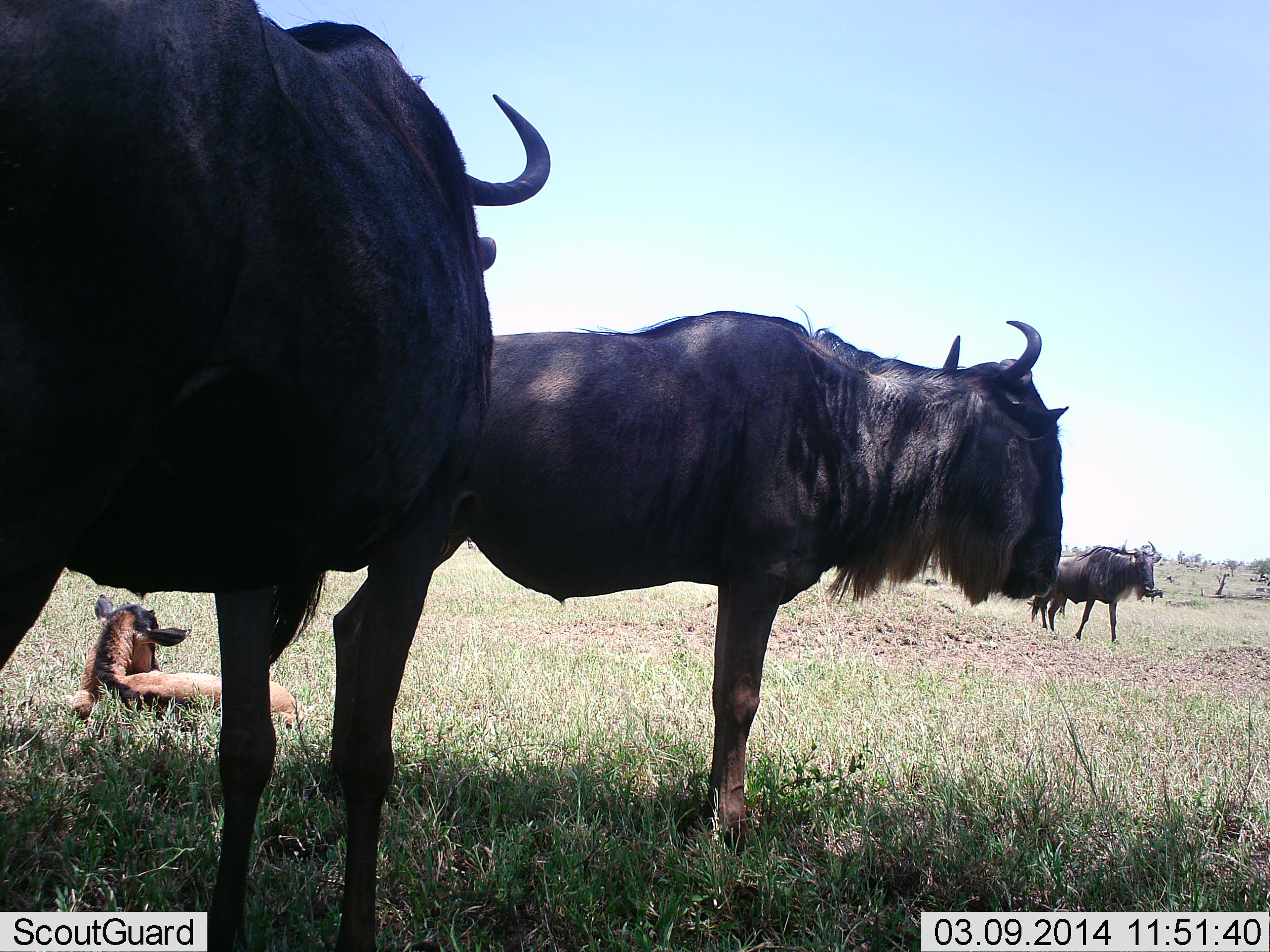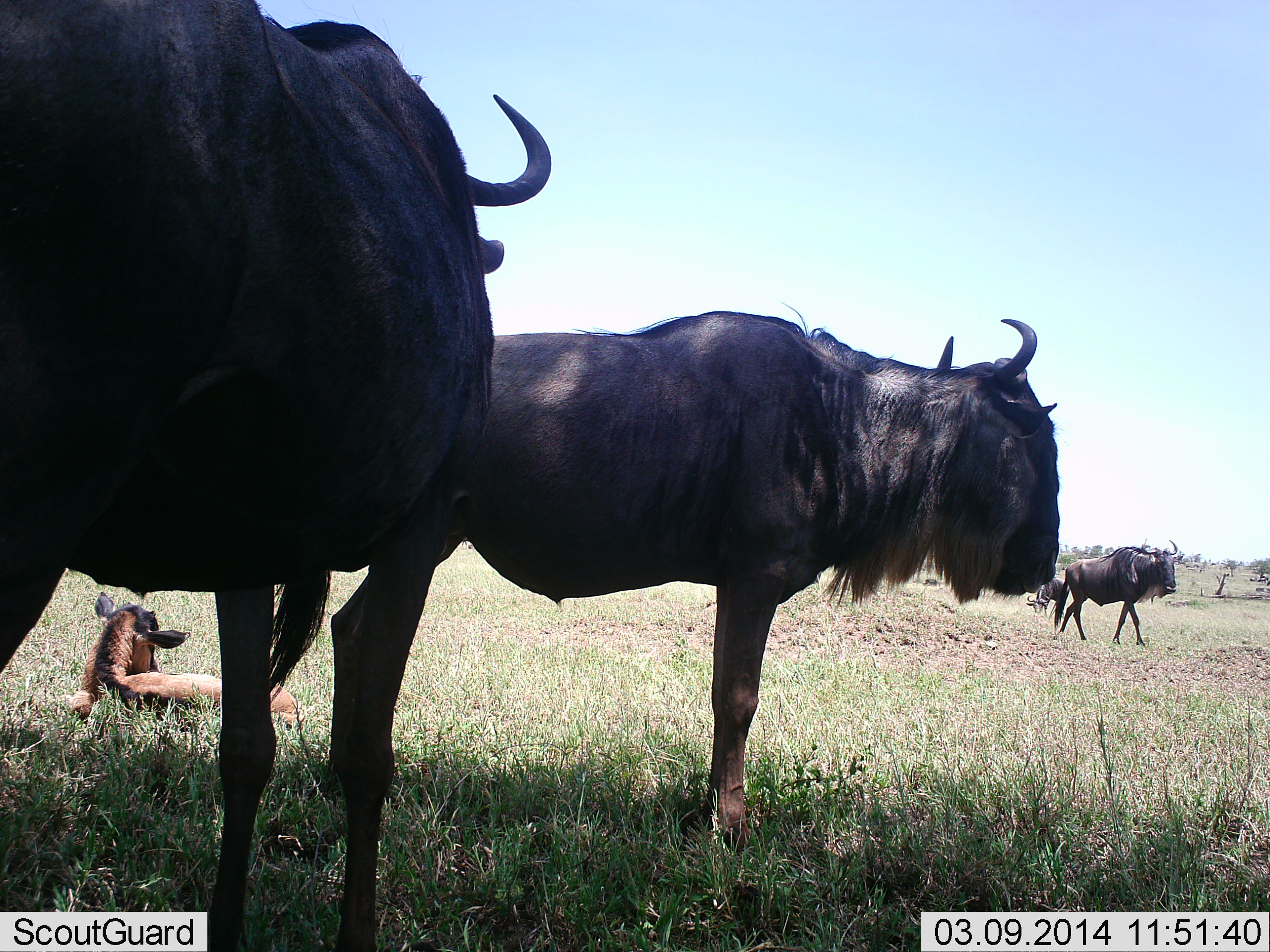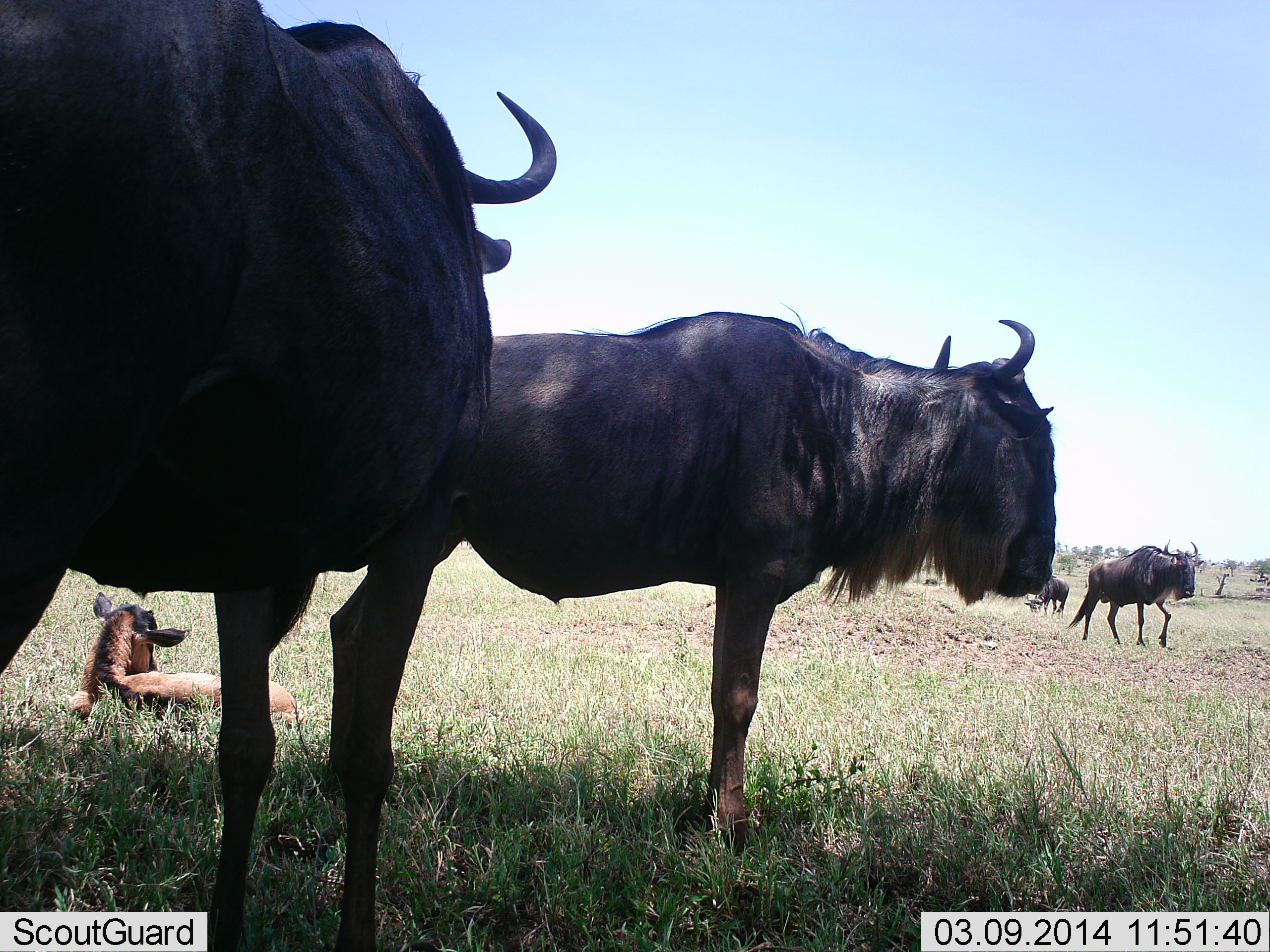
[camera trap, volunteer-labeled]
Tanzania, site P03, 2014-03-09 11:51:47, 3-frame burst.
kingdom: Animalia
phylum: Chordata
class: Mammalia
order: Artiodactyla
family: Bovidae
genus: Connochaetes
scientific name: Connochaetes taurinus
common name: blue wildebeest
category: wildebeest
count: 5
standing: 80%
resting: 80%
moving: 40%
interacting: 0%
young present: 90%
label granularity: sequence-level